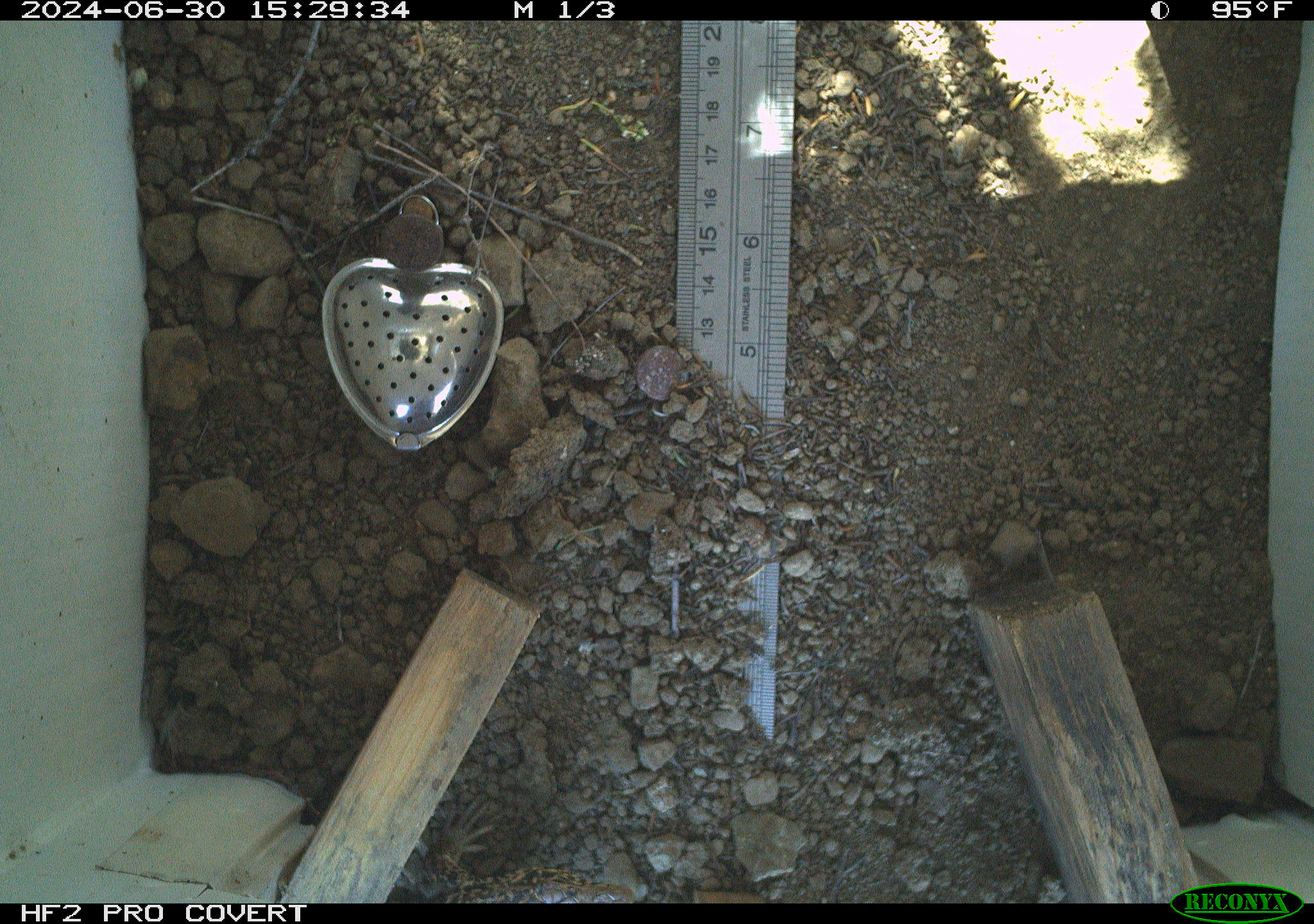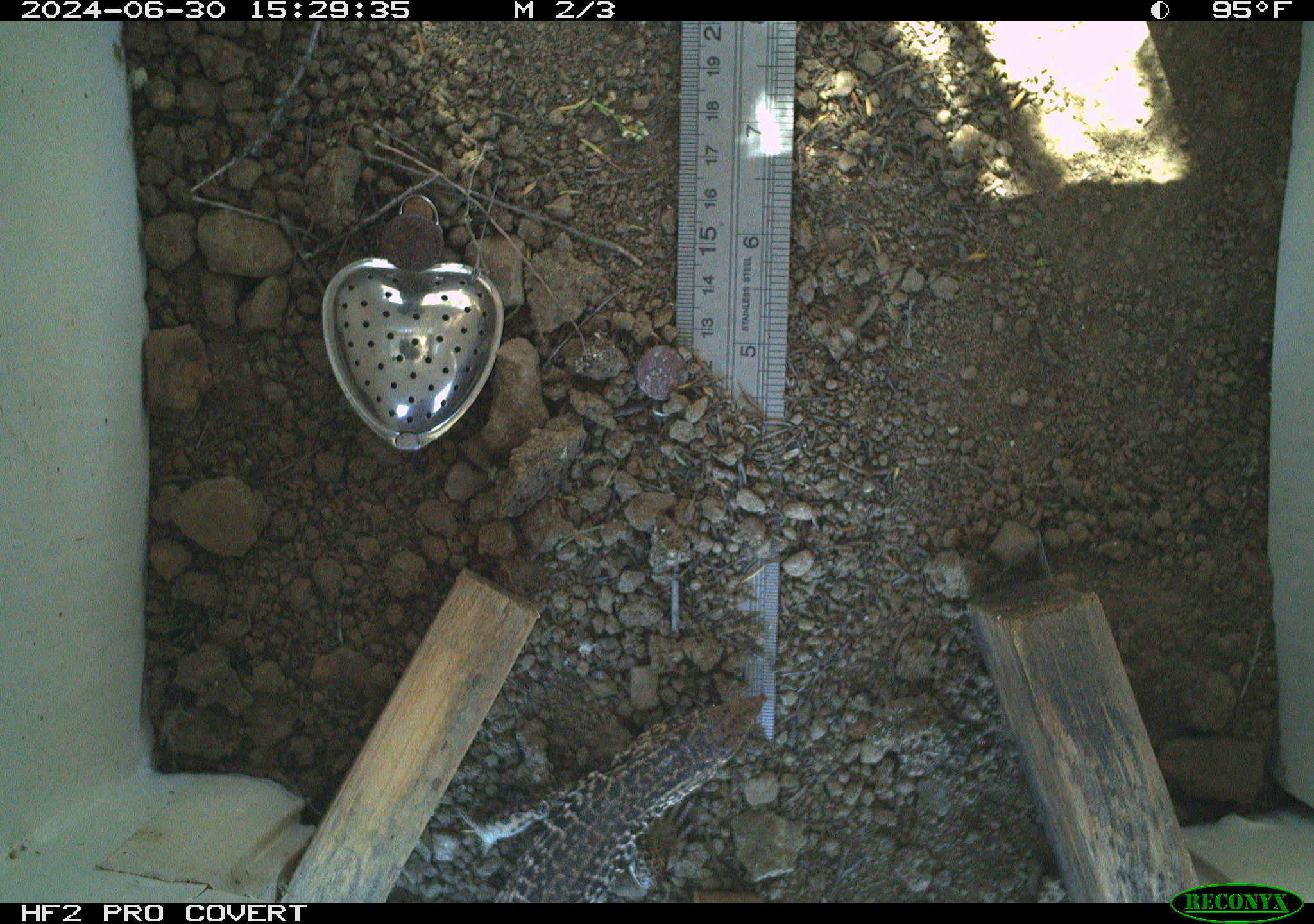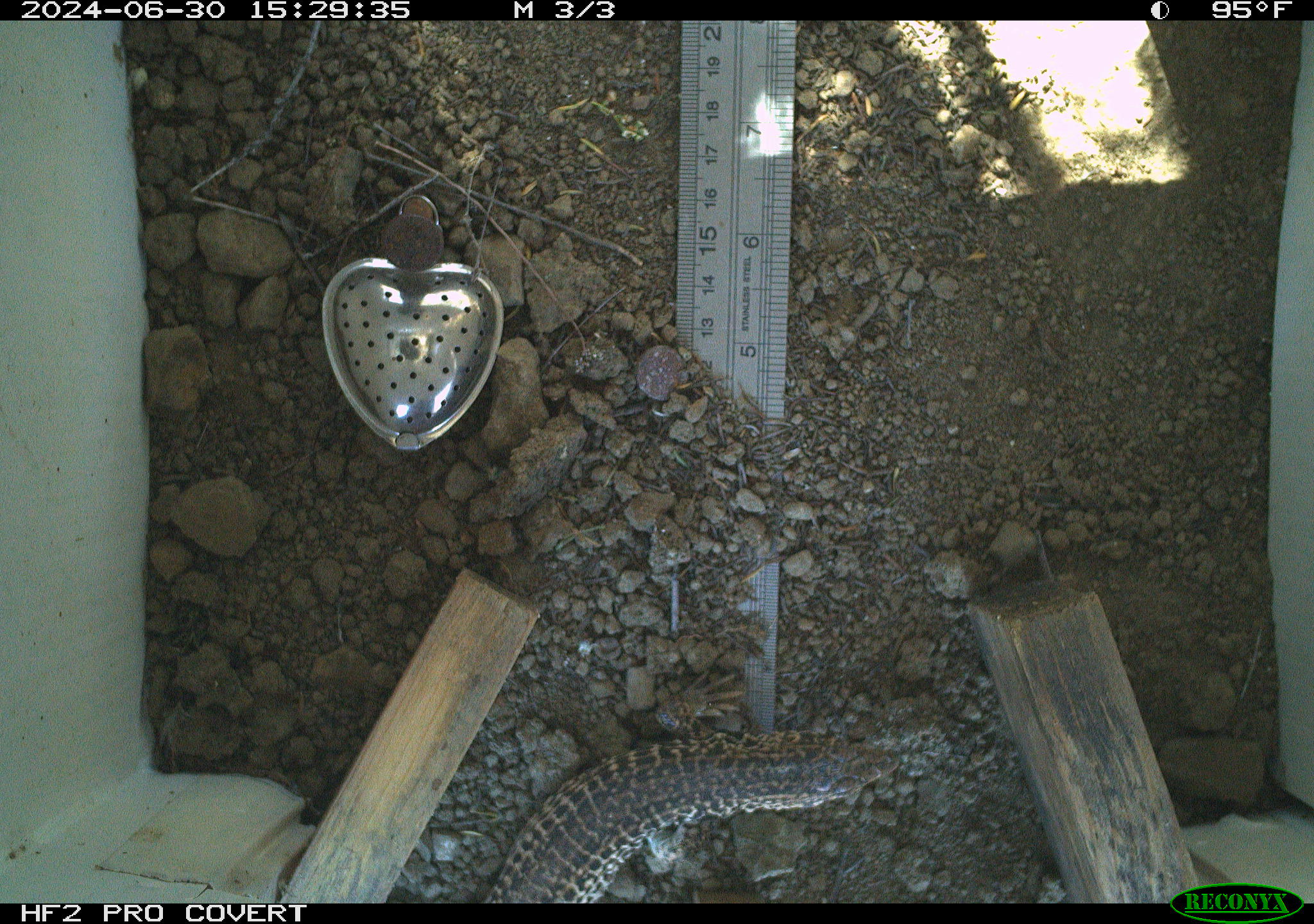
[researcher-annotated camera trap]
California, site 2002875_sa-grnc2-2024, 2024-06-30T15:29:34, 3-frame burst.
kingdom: Animalia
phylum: Chordata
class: Reptilia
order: Squamata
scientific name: Squamata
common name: lizards and snakes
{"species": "lizards and snakes (Squamata)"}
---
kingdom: Animalia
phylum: Chordata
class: Reptilia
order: Squamata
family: Teiidae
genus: Aspidoscelis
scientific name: Aspidoscelis tigris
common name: western whiptail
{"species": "western whiptail (Aspidoscelis tigris)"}